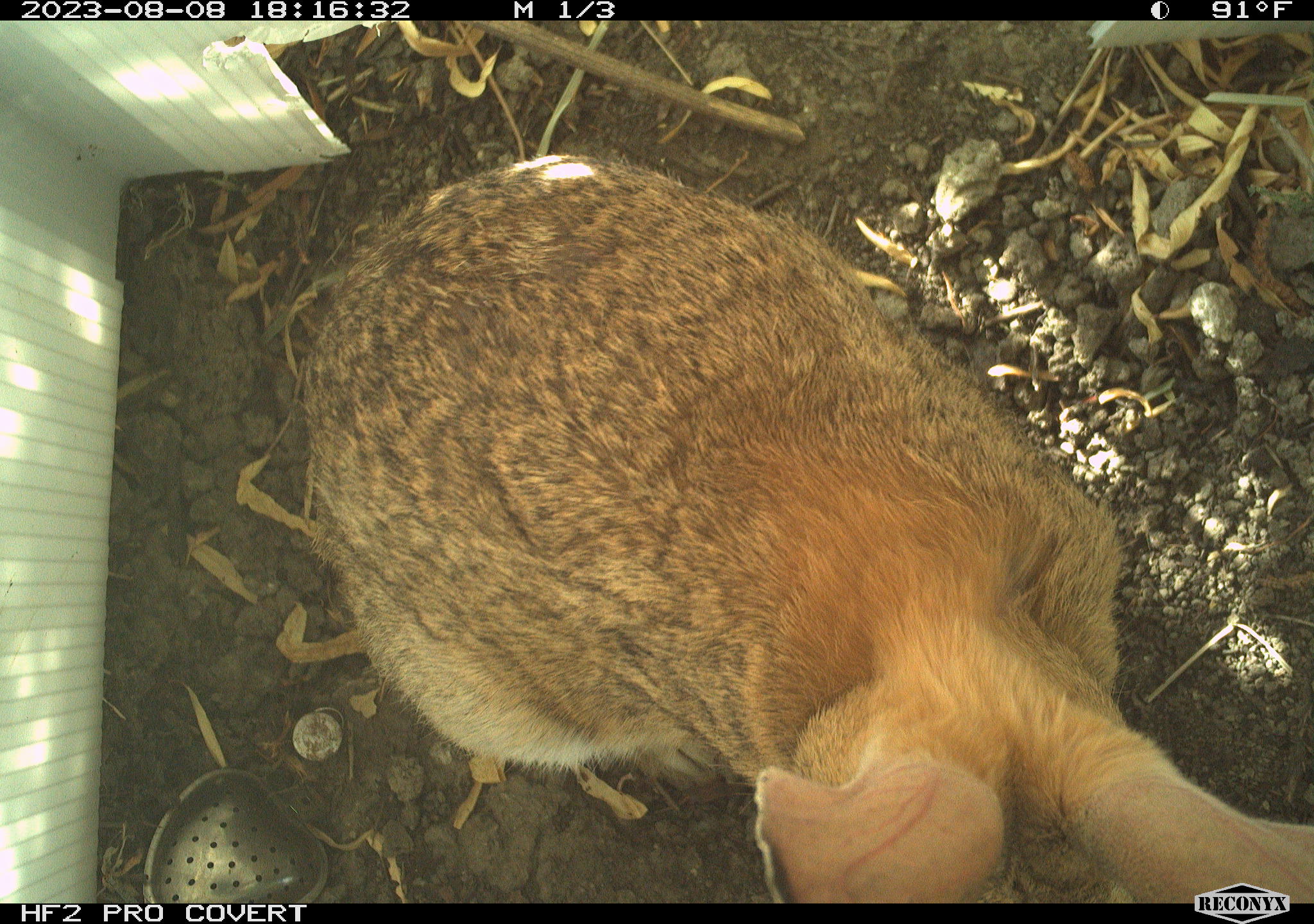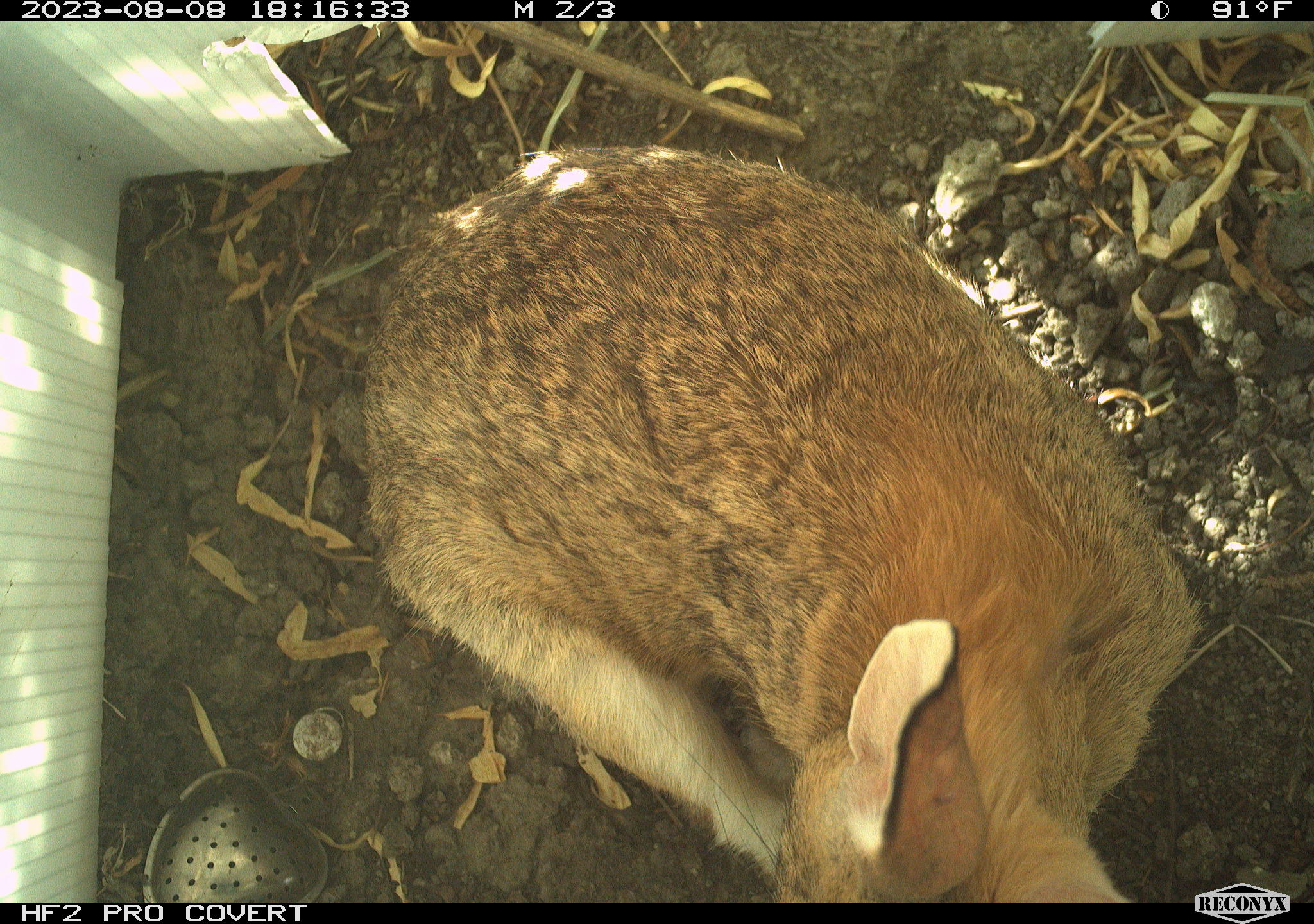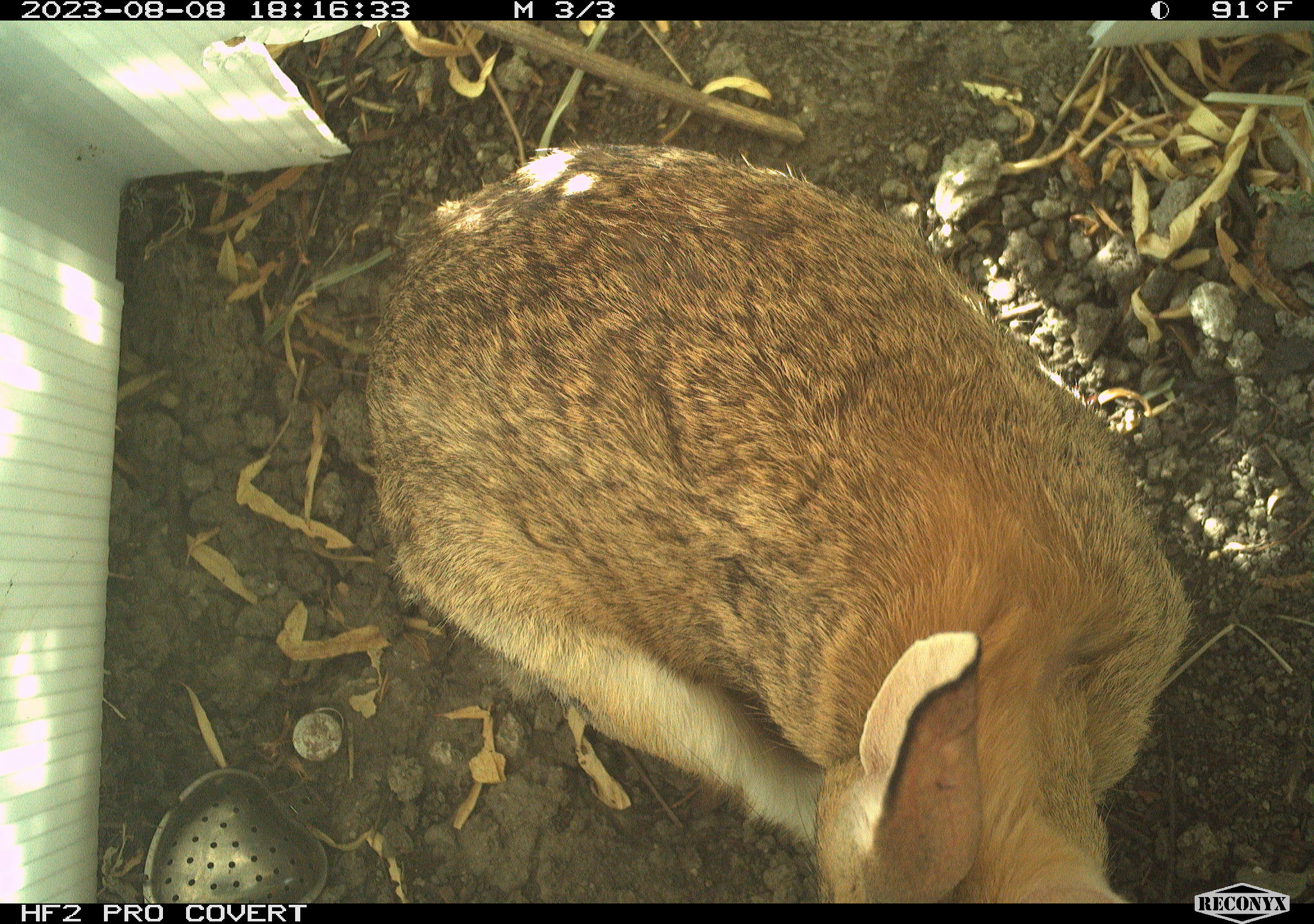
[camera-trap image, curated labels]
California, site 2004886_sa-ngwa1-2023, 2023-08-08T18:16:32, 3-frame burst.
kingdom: Animalia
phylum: Chordata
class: Mammalia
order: Lagomorpha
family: Leporidae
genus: Sylvilagus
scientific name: Sylvilagus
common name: cottontail rabbits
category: sylvilagus species